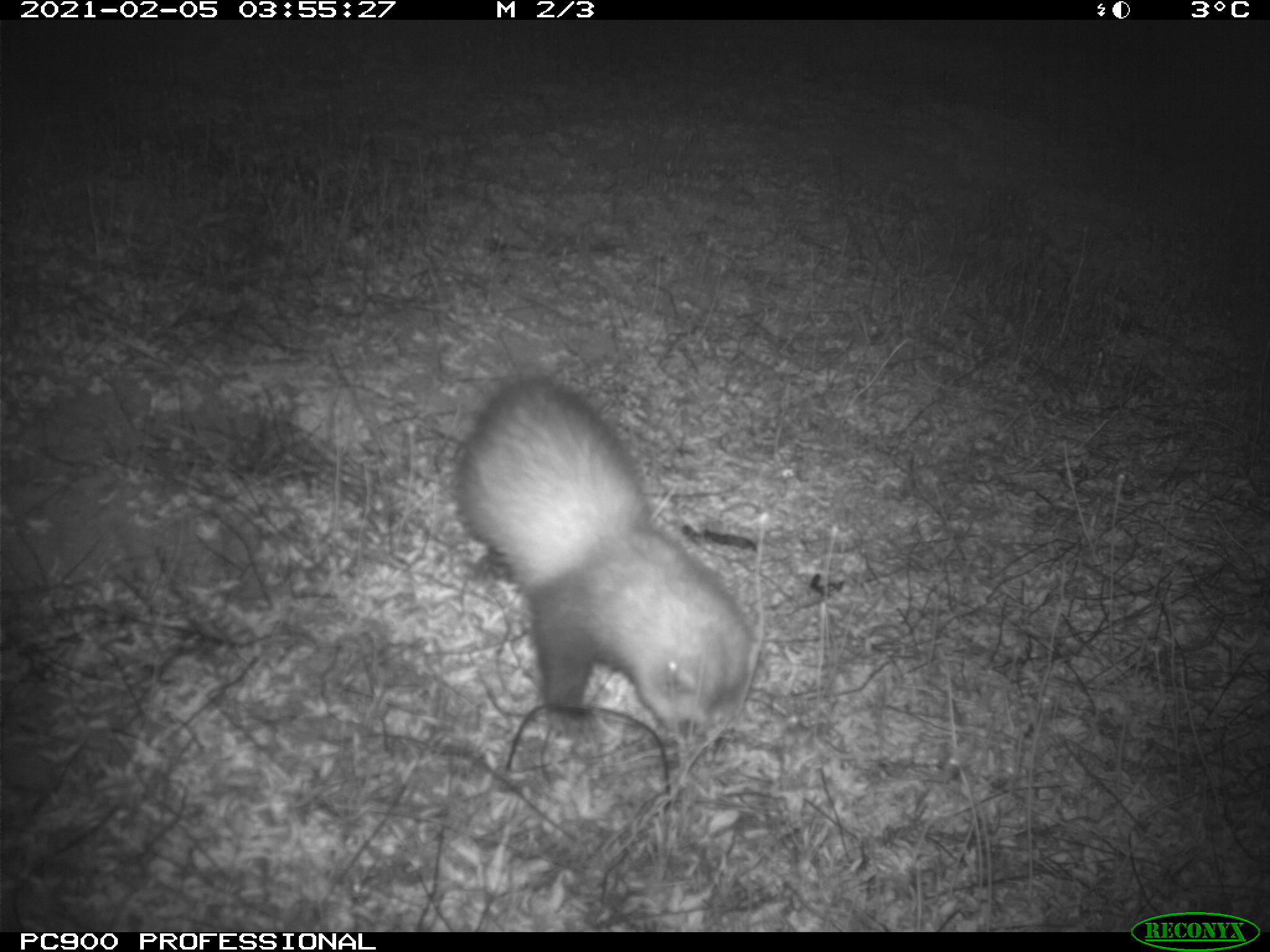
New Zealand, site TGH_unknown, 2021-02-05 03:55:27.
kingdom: Animalia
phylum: Chordata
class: Mammalia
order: Carnivora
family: Mustelidae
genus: Mustela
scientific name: Mustela furo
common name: ferret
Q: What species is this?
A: Ferret (Mustela furo).